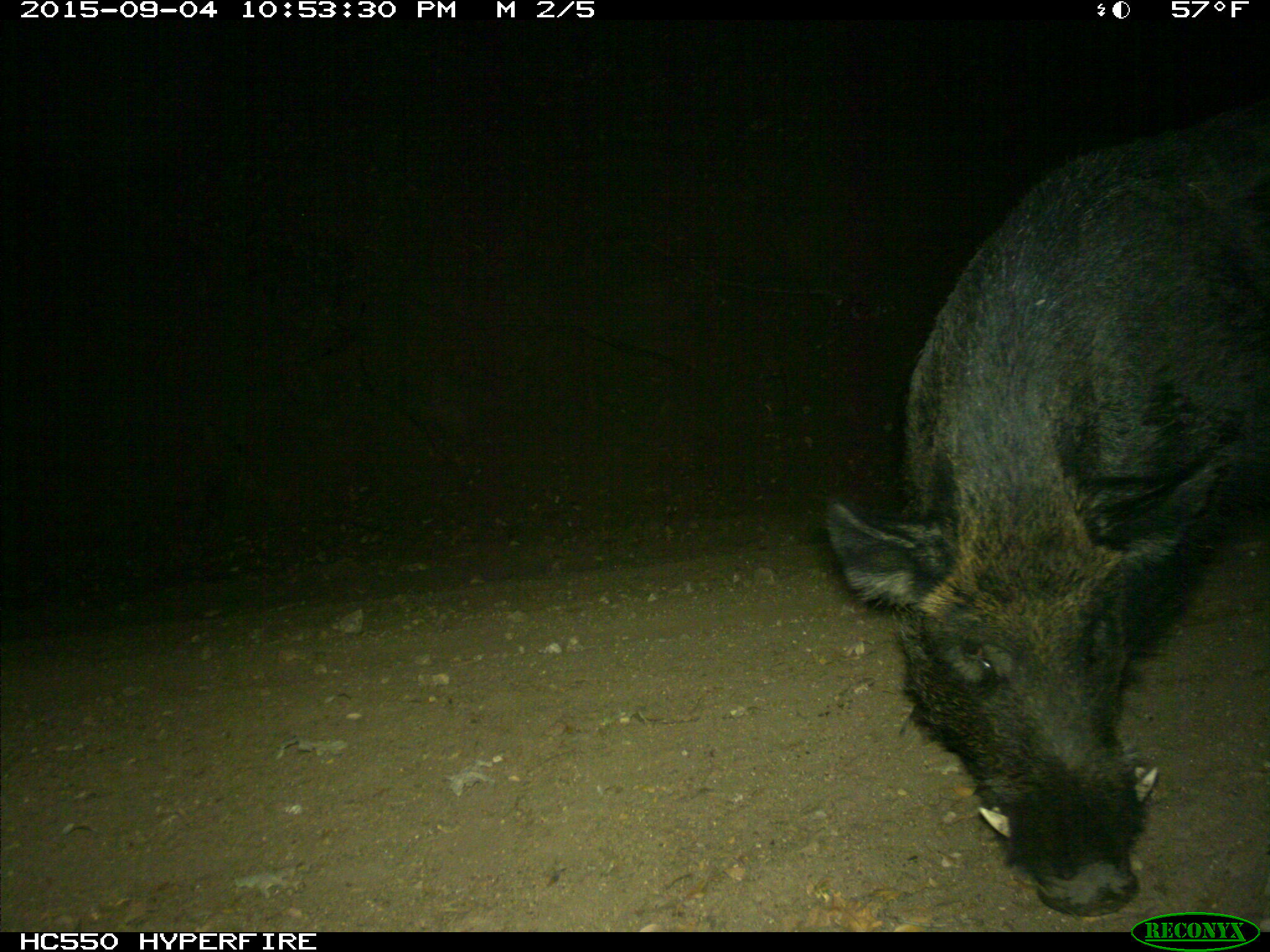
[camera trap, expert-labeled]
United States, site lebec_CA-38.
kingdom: Animalia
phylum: Chordata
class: Mammalia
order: Artiodactyla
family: Suidae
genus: Sus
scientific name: Sus scrofa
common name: wild boar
Sus scrofa (wild boar).